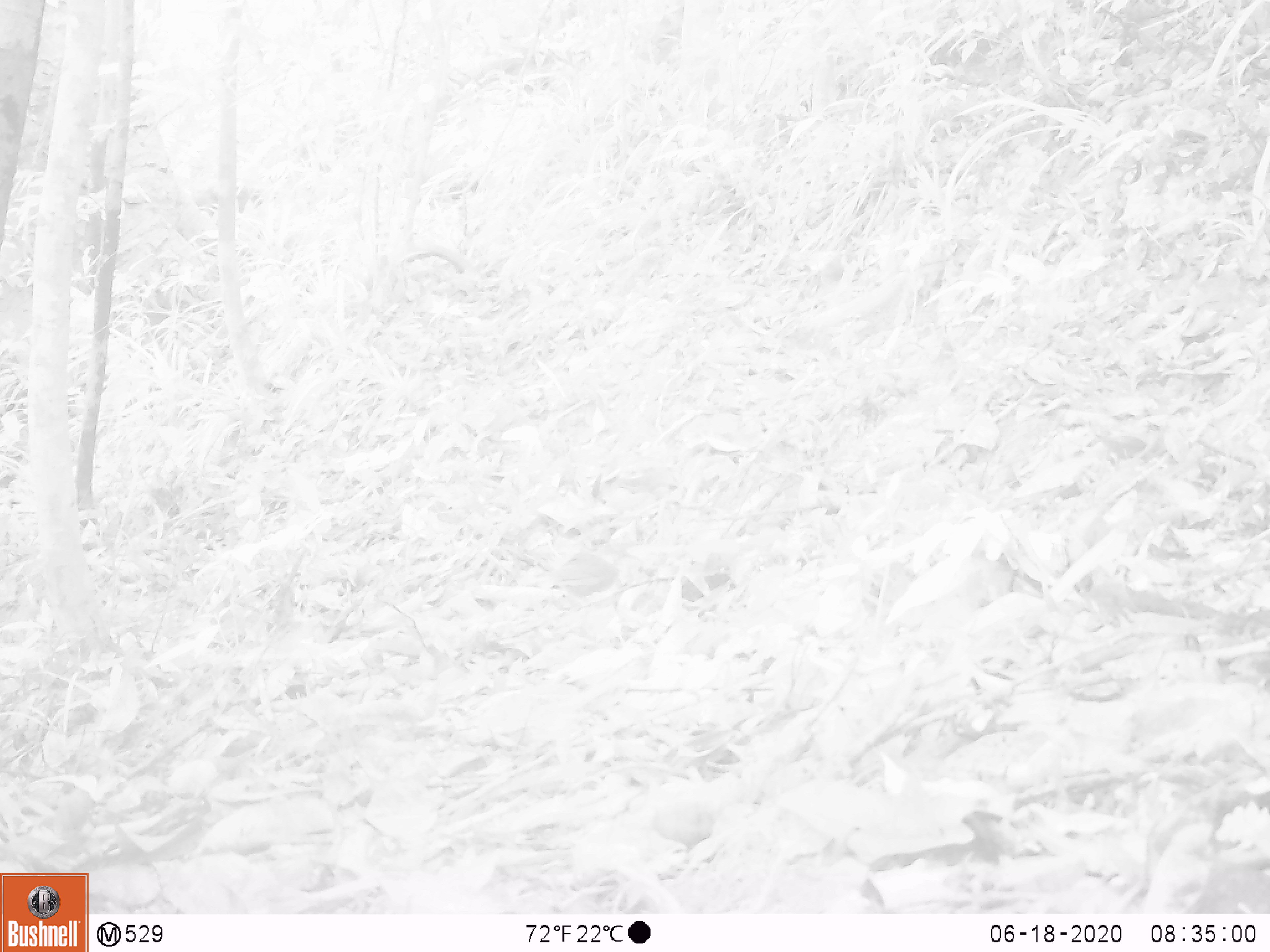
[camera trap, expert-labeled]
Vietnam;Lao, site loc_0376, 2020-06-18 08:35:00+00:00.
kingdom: Animalia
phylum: Chordata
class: Aves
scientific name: Aves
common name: bird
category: unidentified bird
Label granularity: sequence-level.